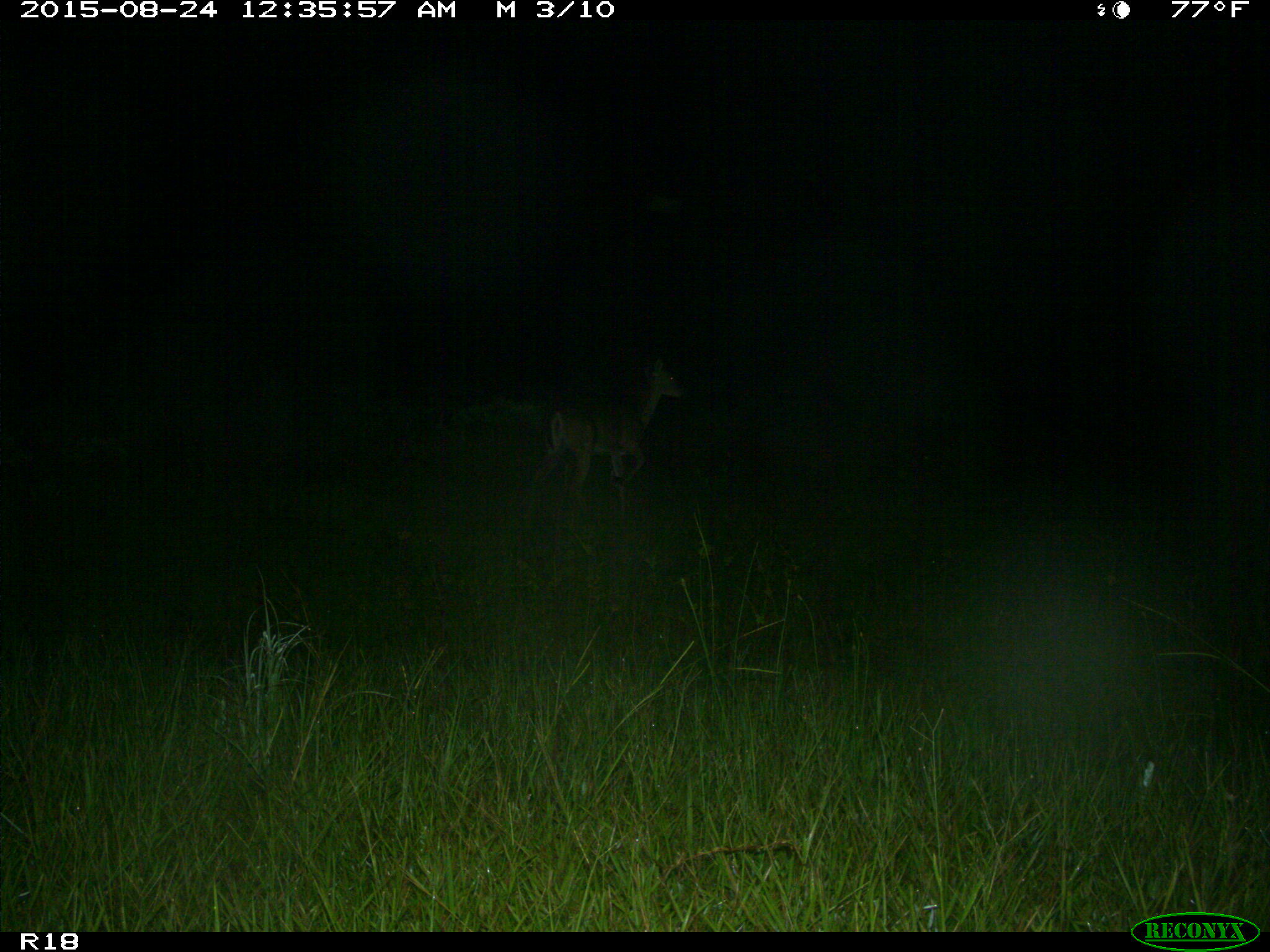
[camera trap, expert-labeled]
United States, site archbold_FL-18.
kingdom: Animalia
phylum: Chordata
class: Mammalia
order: Artiodactyla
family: Cervidae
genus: Odocoileus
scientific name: Odocoileus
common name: deer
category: unidentified deer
Unidentified deer (deer) (Odocoileus).